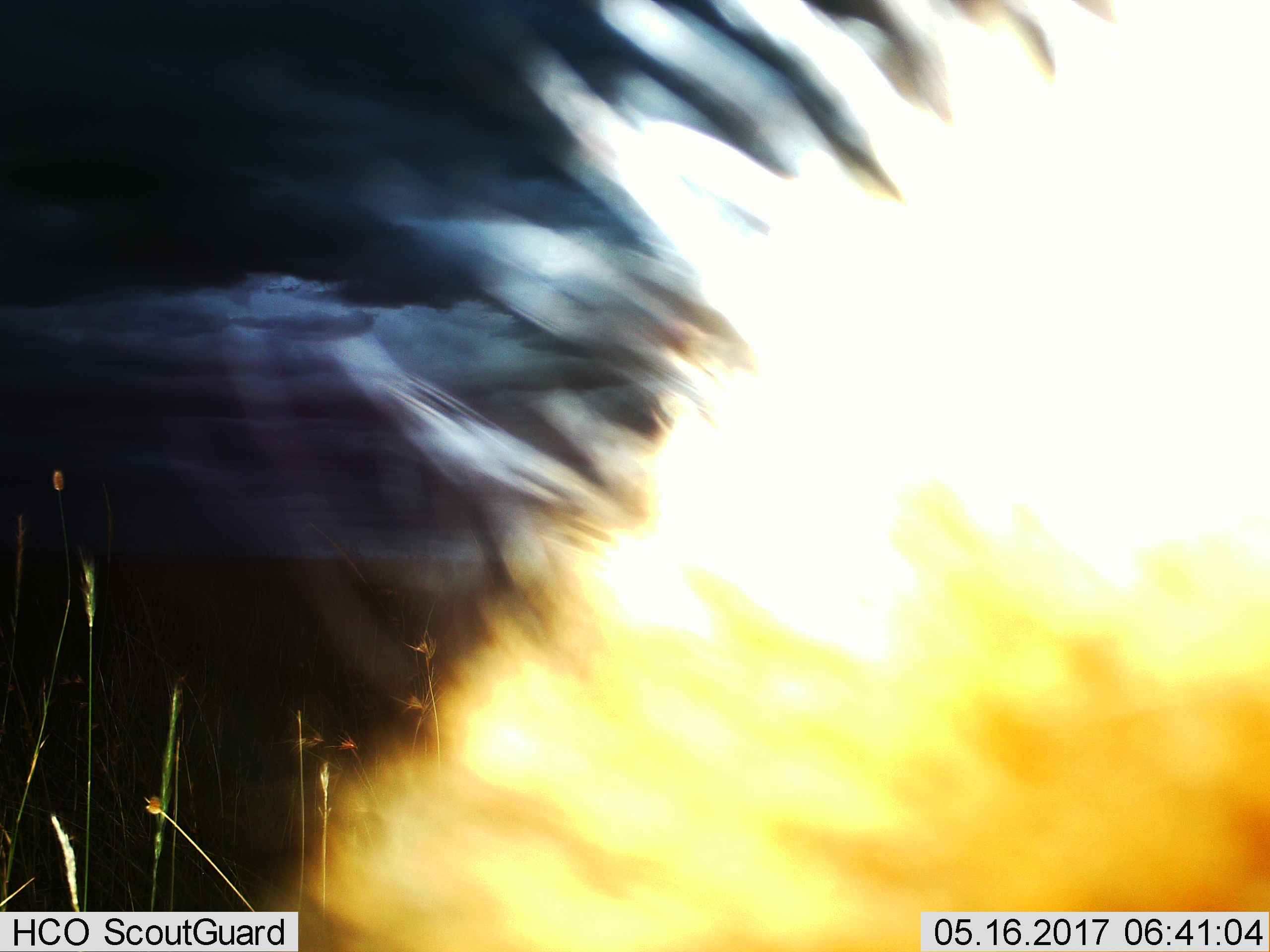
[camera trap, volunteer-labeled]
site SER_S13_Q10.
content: unidentified animal